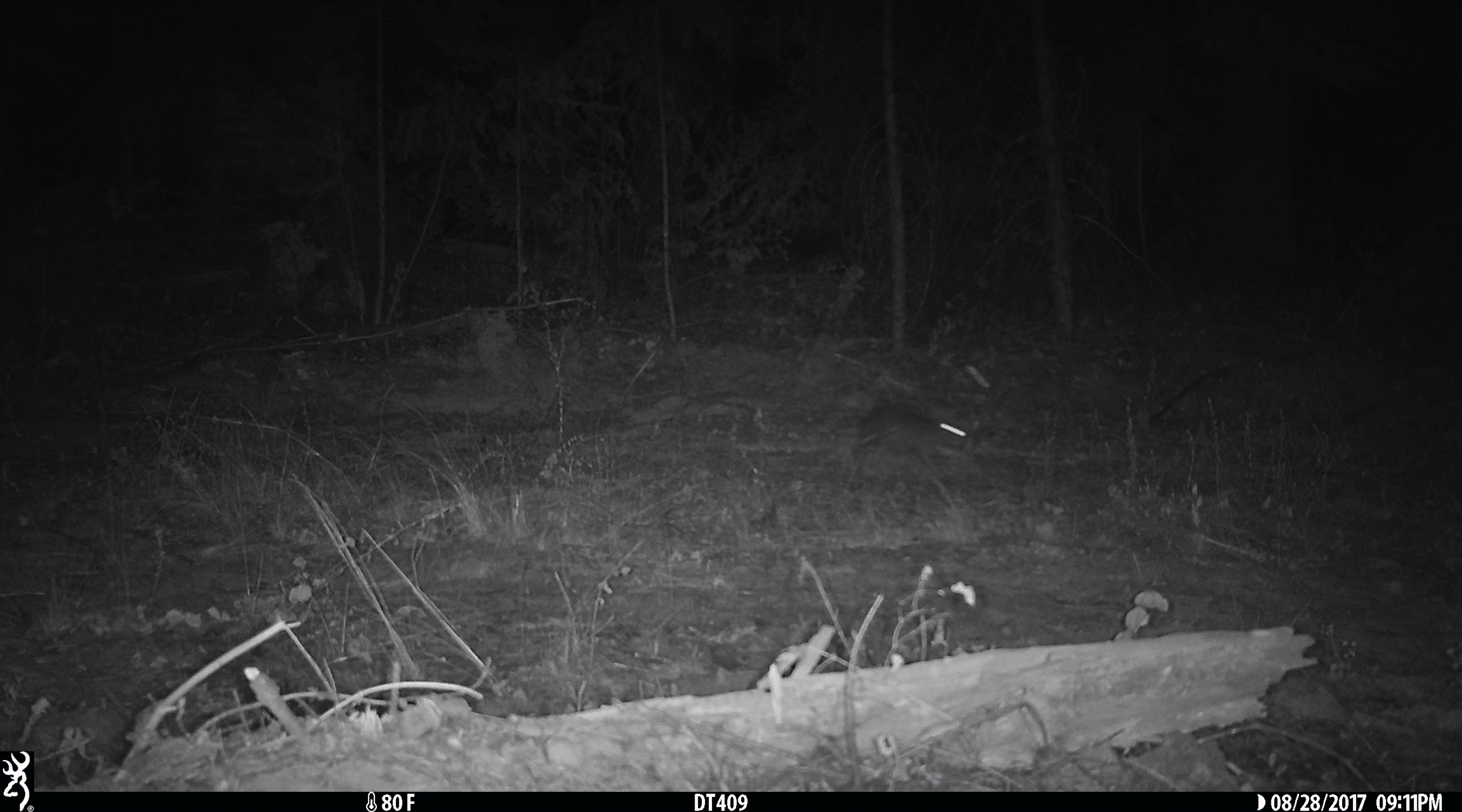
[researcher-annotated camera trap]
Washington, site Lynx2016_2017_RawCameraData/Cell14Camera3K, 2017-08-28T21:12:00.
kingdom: Animalia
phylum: Chordata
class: Mammalia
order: Lagomorpha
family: Leporidae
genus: Lepus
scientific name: Lepus americanus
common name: snowshoe hare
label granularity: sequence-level